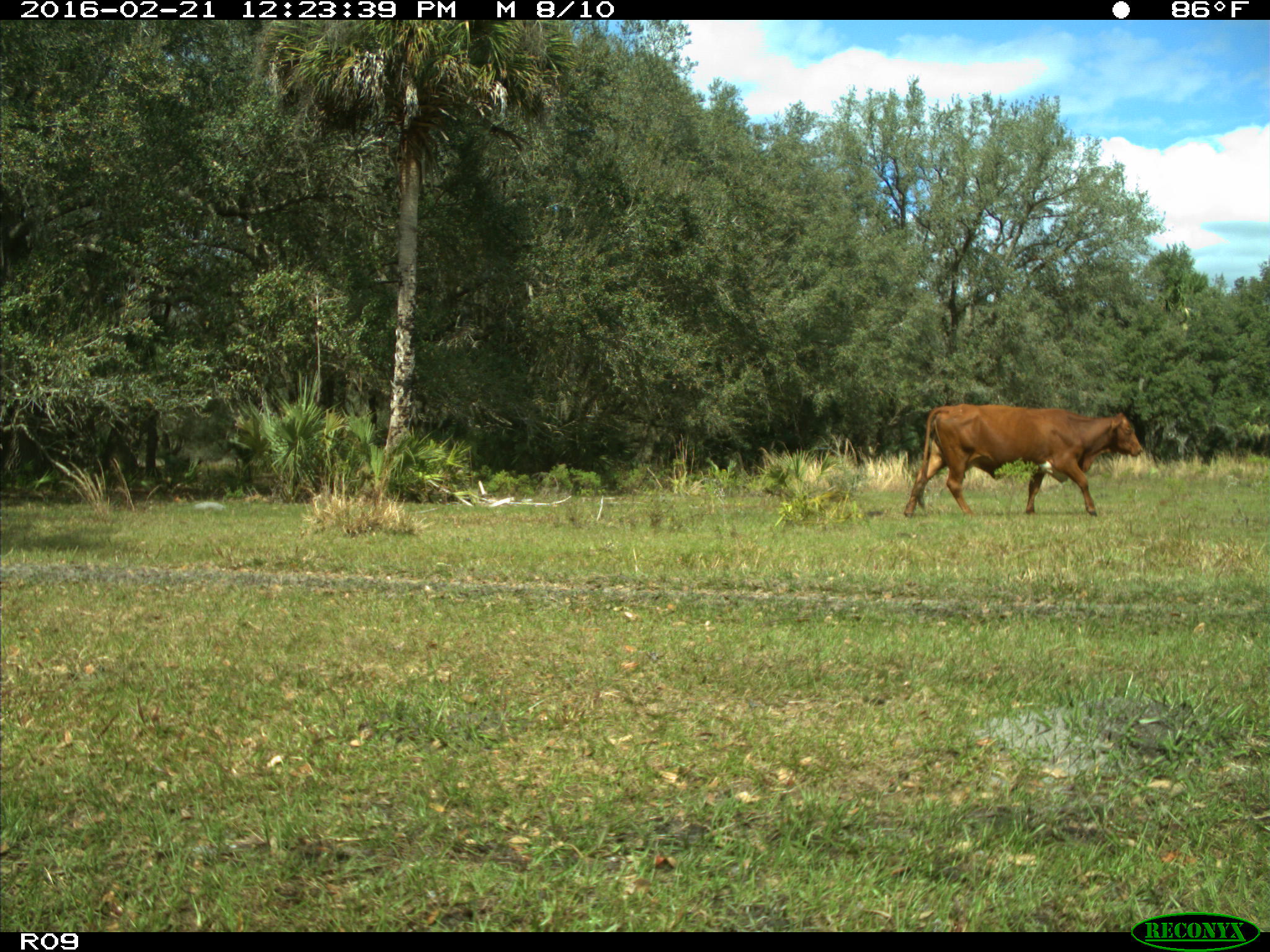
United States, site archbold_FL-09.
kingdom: Animalia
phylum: Chordata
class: Mammalia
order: Artiodactyla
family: Bovidae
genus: Bos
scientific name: Bos taurus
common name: domestic cow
Bos taurus (domestic cow).